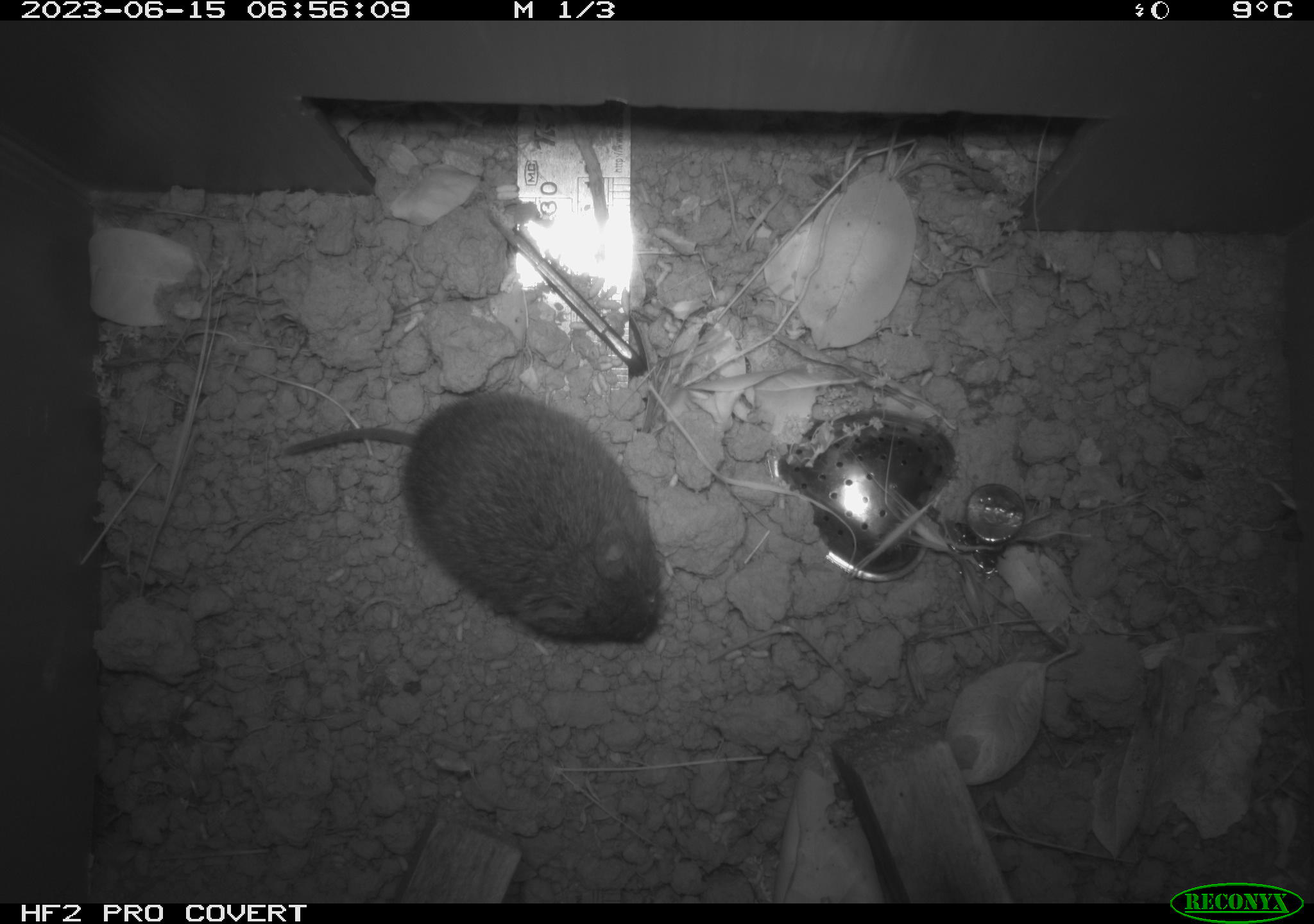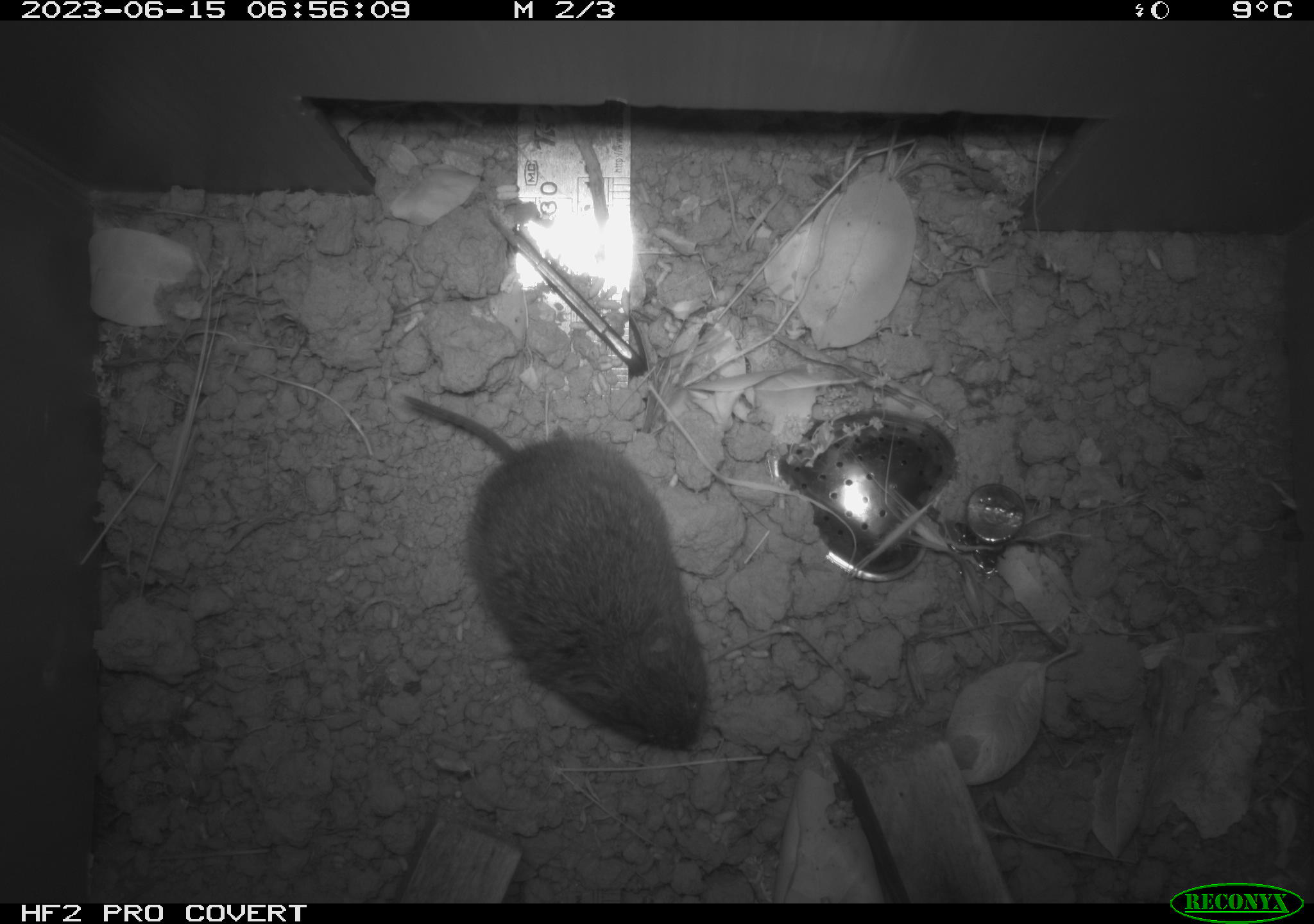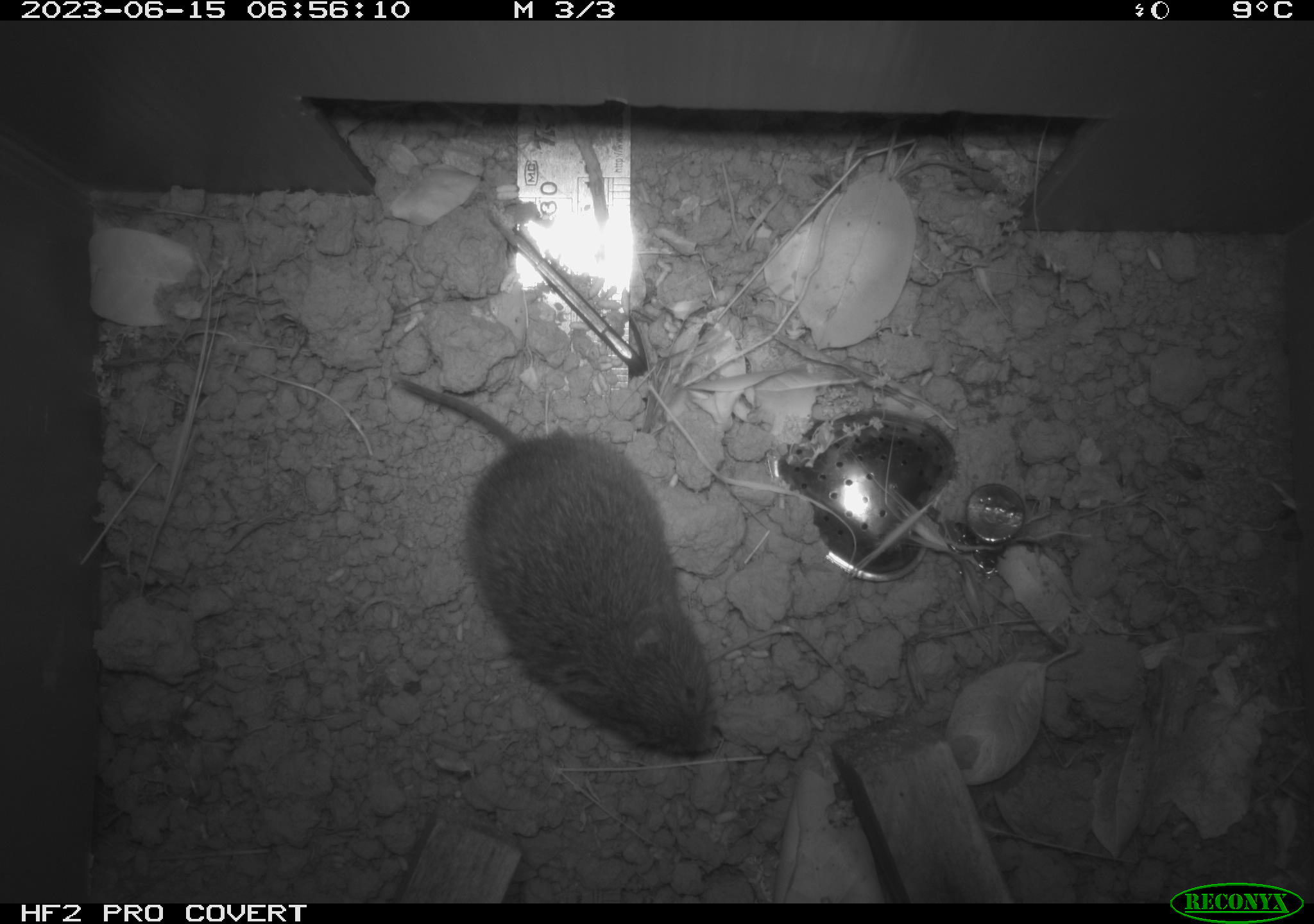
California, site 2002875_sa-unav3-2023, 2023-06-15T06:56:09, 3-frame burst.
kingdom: Animalia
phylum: Chordata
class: Mammalia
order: Rodentia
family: Cricetidae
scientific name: Arvicolinae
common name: voles, lemmings, and muskrats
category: arvicolinae subfamily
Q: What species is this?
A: Arvicolinae subfamily (voles, lemmings, and muskrats) (Arvicolinae).